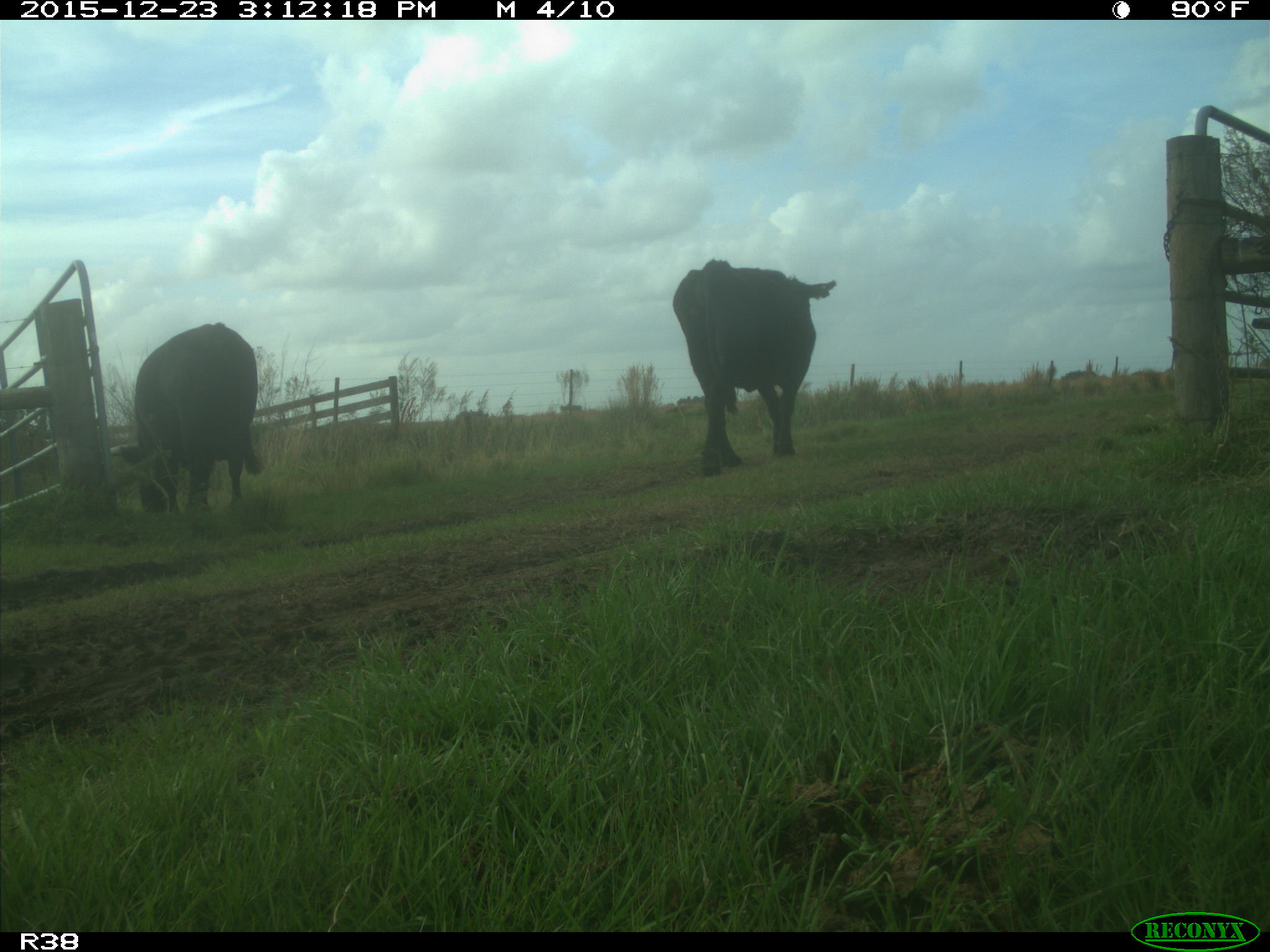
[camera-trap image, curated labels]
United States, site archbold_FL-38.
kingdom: Animalia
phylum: Chordata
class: Mammalia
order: Artiodactyla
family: Bovidae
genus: Bos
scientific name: Bos taurus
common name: domestic cow